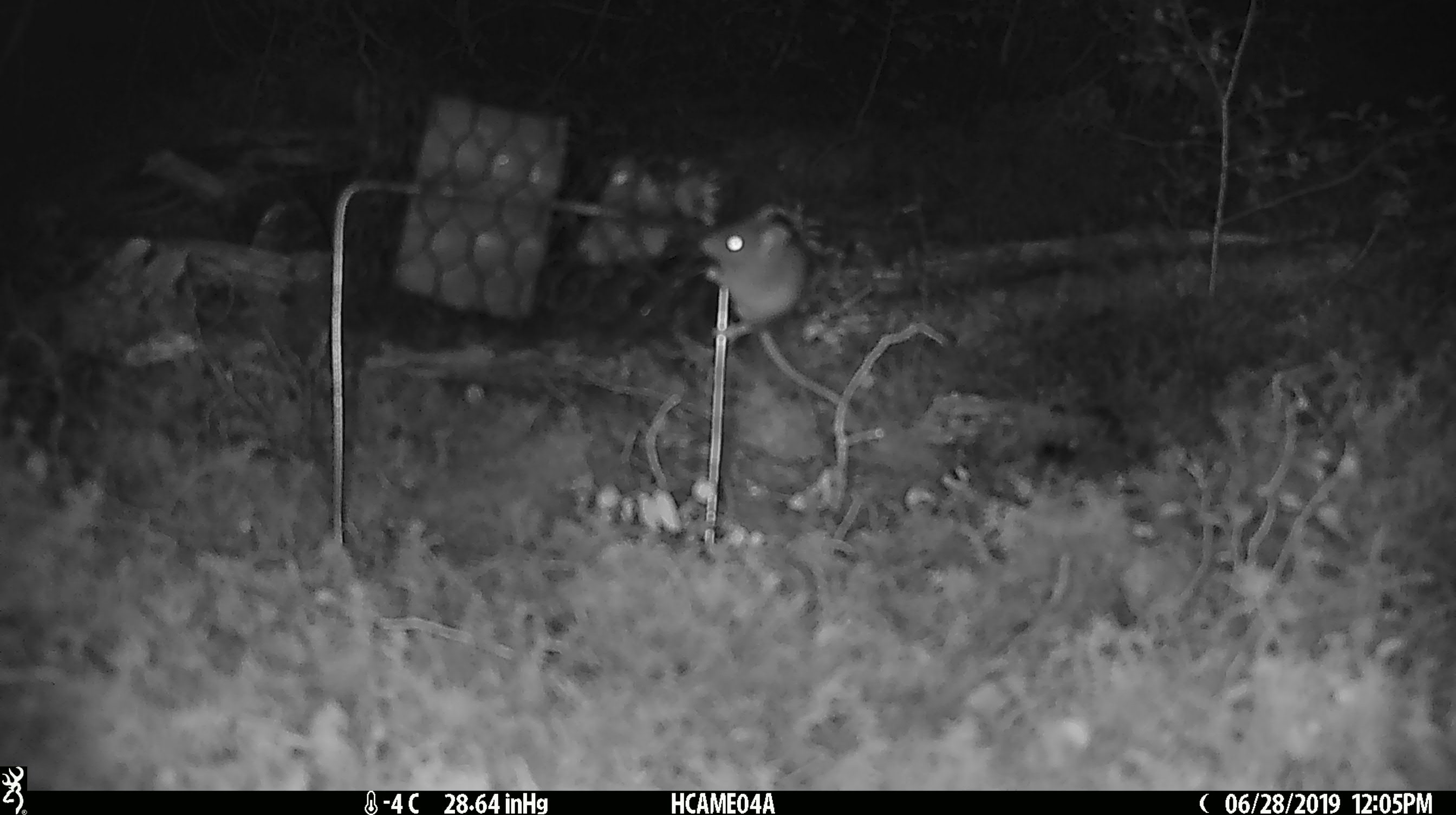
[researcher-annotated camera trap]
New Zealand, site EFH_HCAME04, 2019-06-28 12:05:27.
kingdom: Animalia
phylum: Chordata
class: Mammalia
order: Rodentia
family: Muridae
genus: Mus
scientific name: Mus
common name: mouse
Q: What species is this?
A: Mouse (Mus).